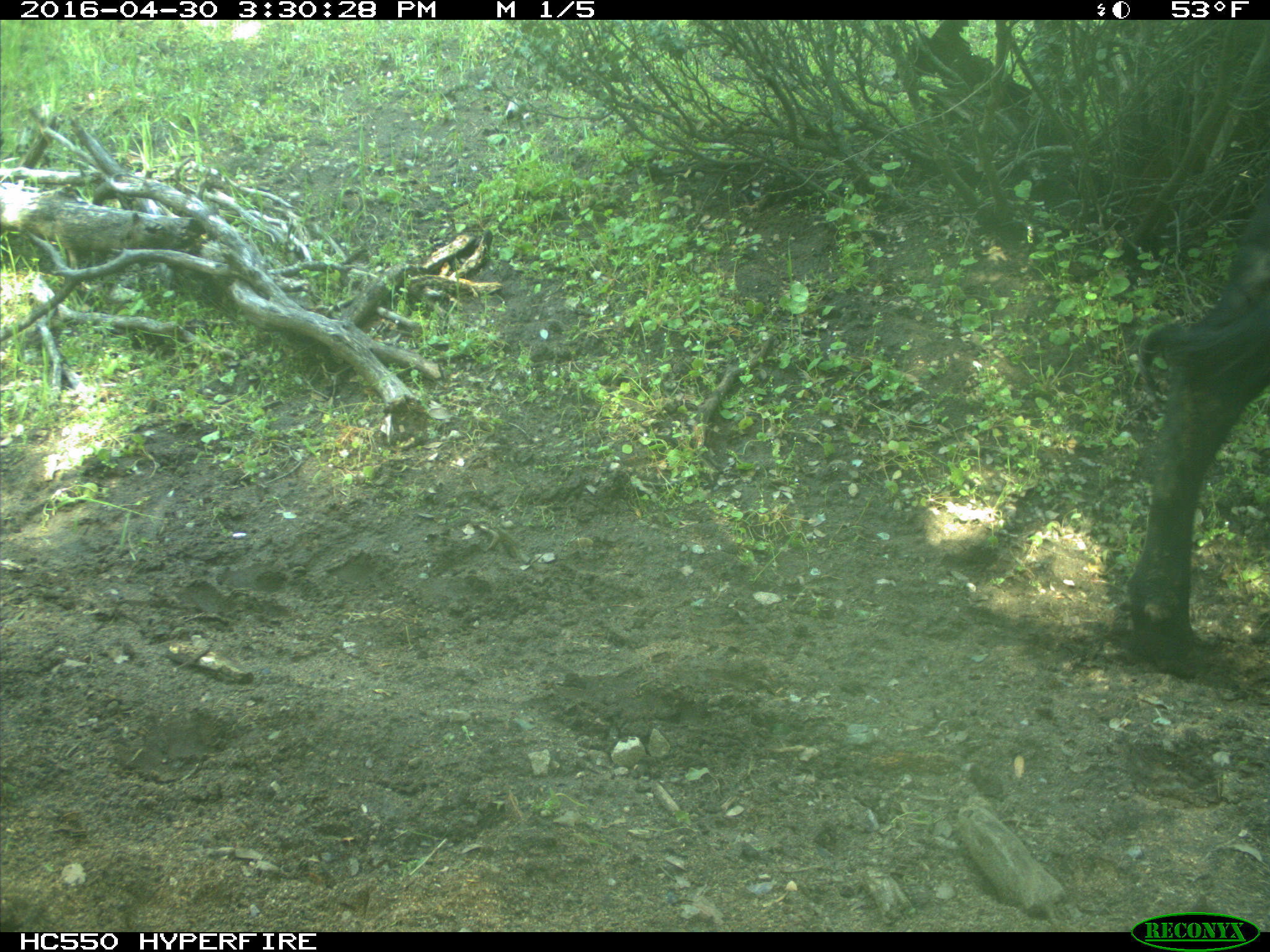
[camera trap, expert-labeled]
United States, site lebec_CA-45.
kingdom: Animalia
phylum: Chordata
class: Mammalia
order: Artiodactyla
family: Bovidae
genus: Bos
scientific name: Bos taurus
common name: domestic cow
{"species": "Bos taurus (domestic cow)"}